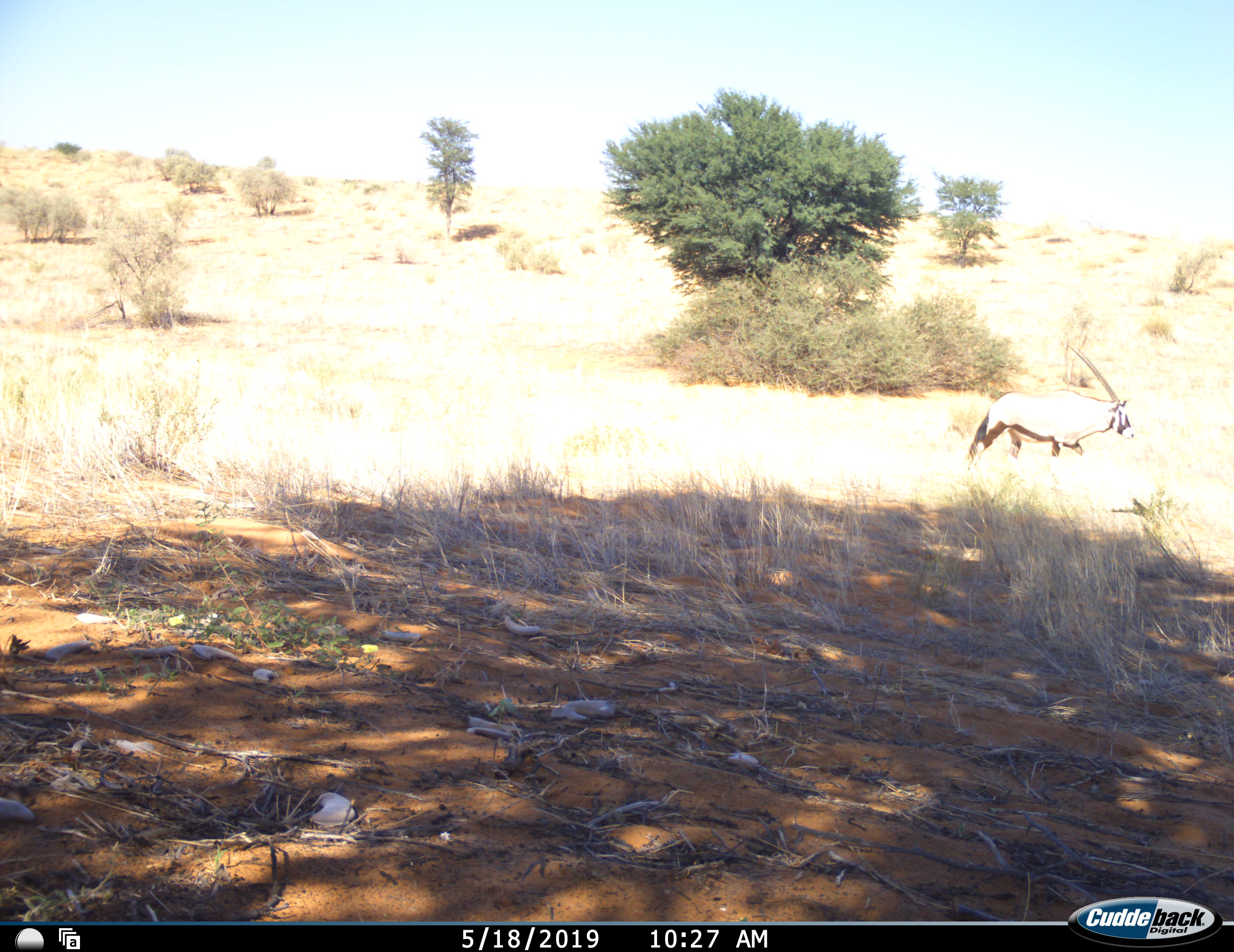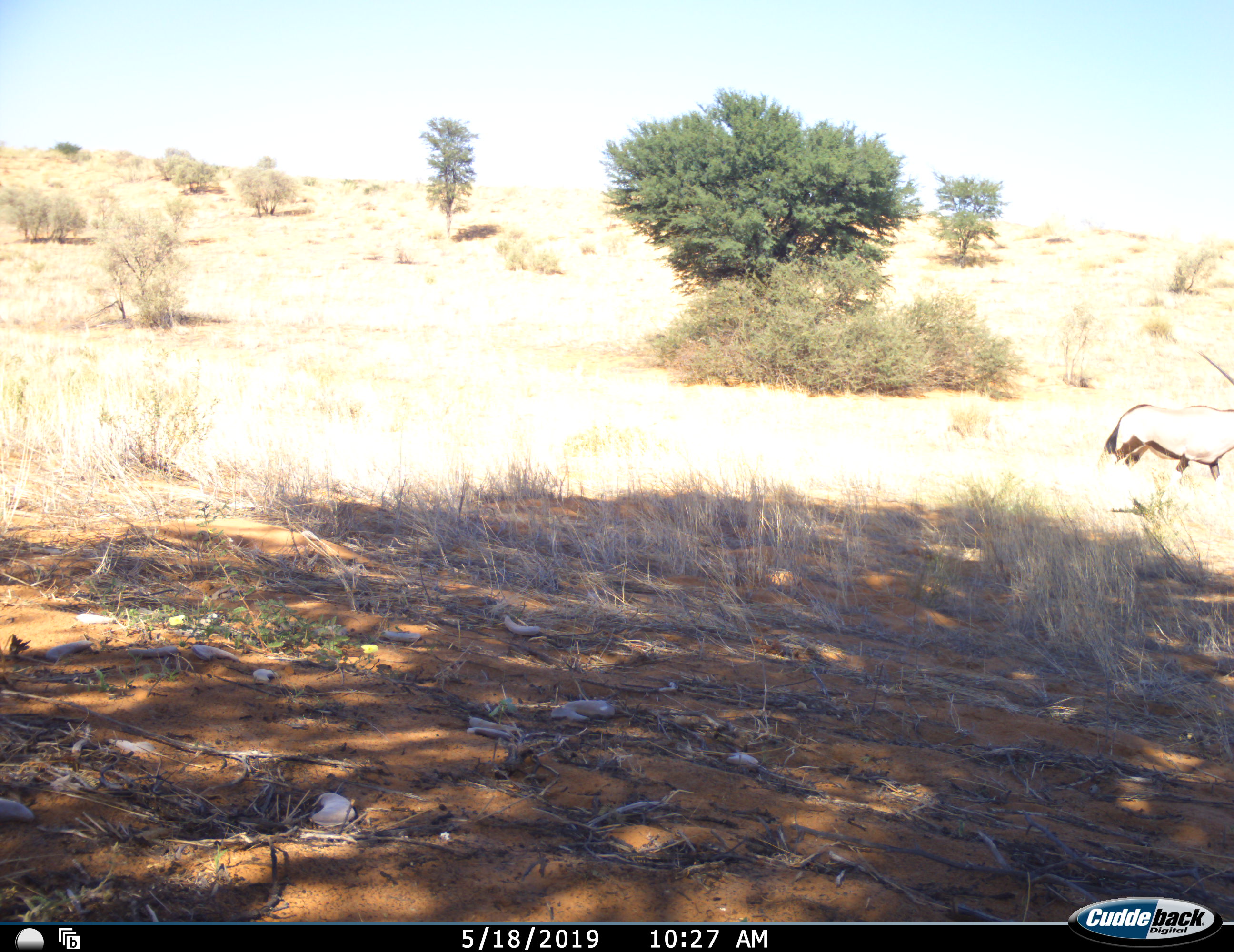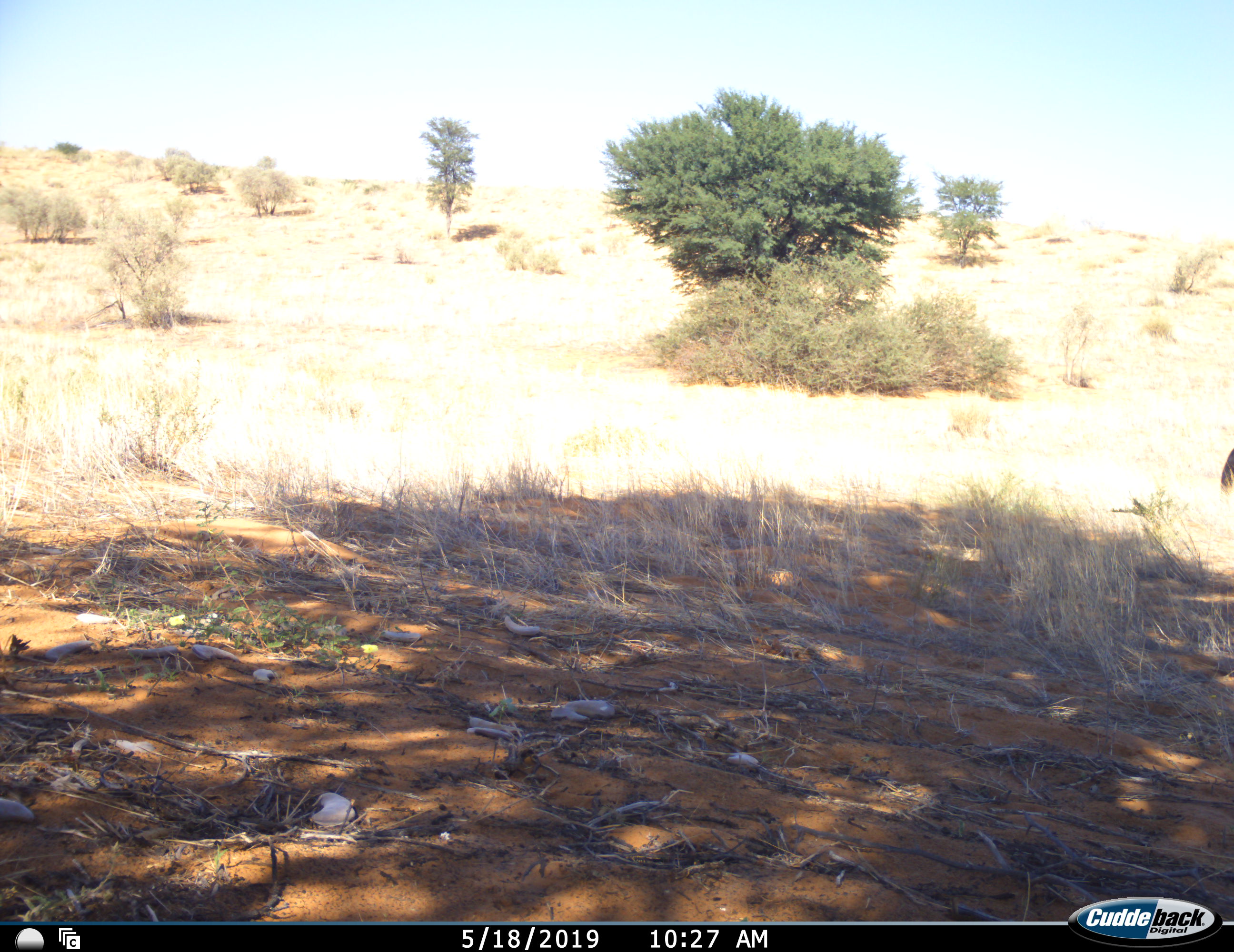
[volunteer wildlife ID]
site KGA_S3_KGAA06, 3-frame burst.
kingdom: Animalia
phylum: Chordata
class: Mammalia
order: Artiodactyla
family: Bovidae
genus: Oryx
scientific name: Oryx gazella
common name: gemsbok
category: oryx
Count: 1.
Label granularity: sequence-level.